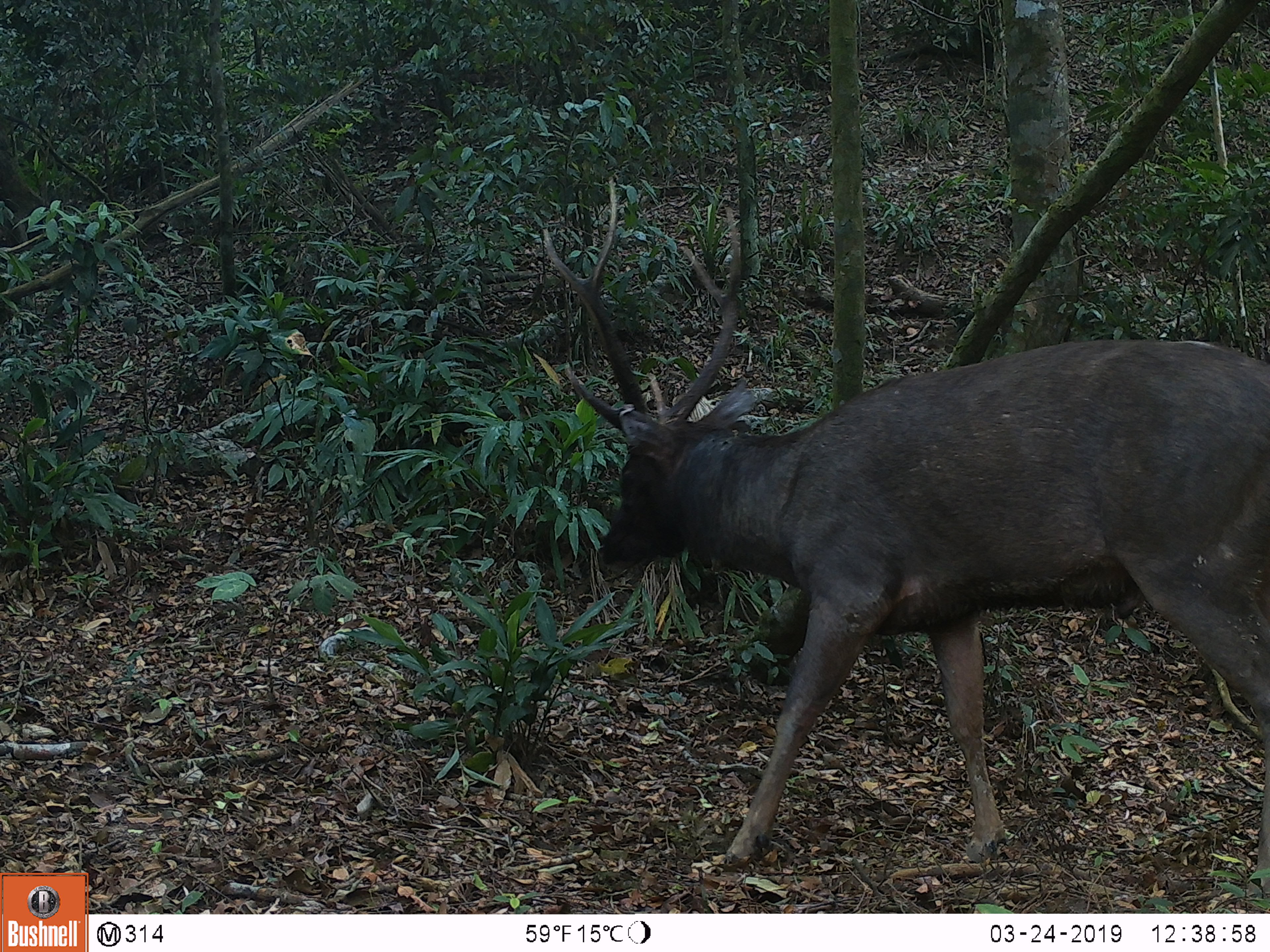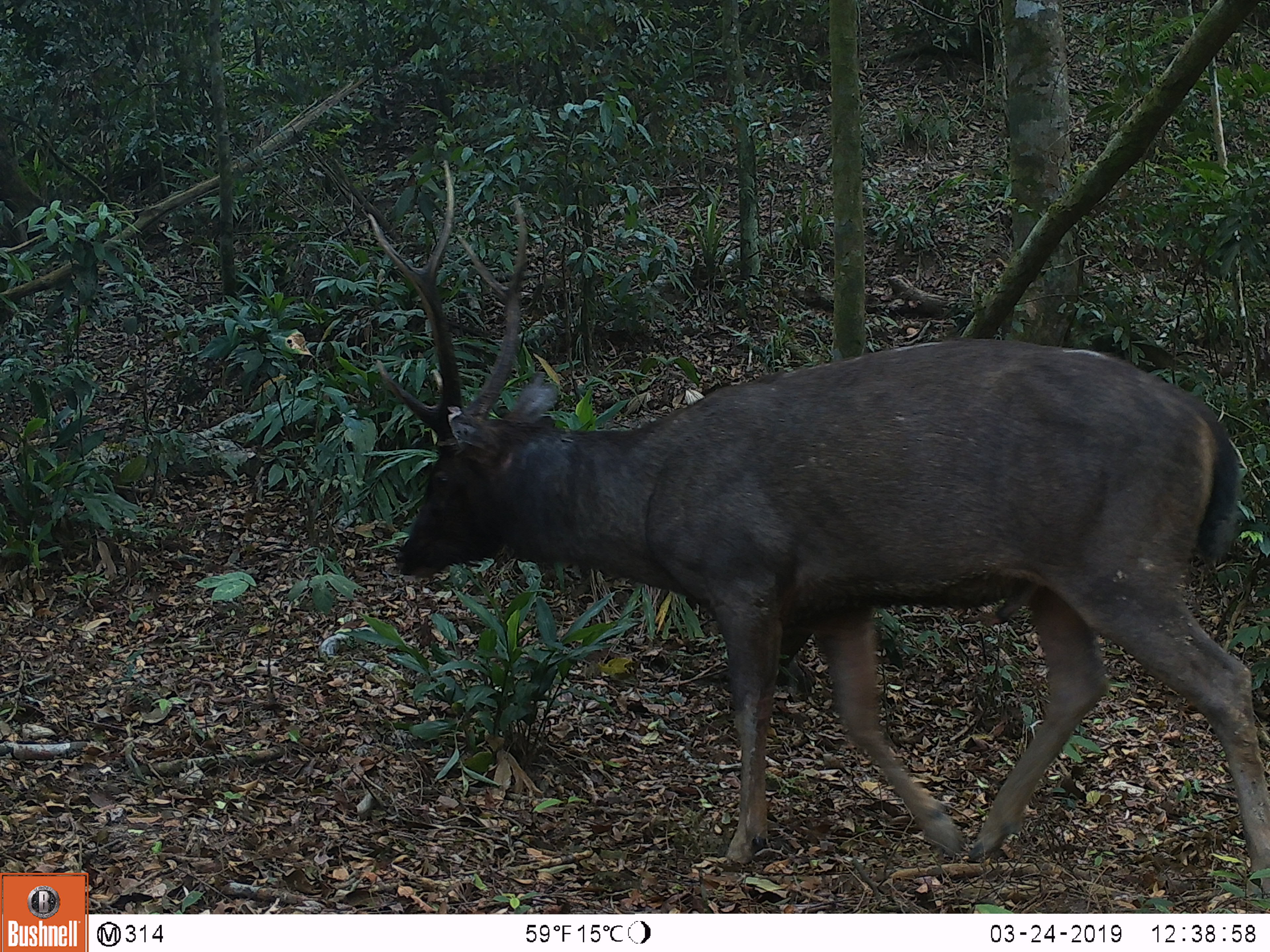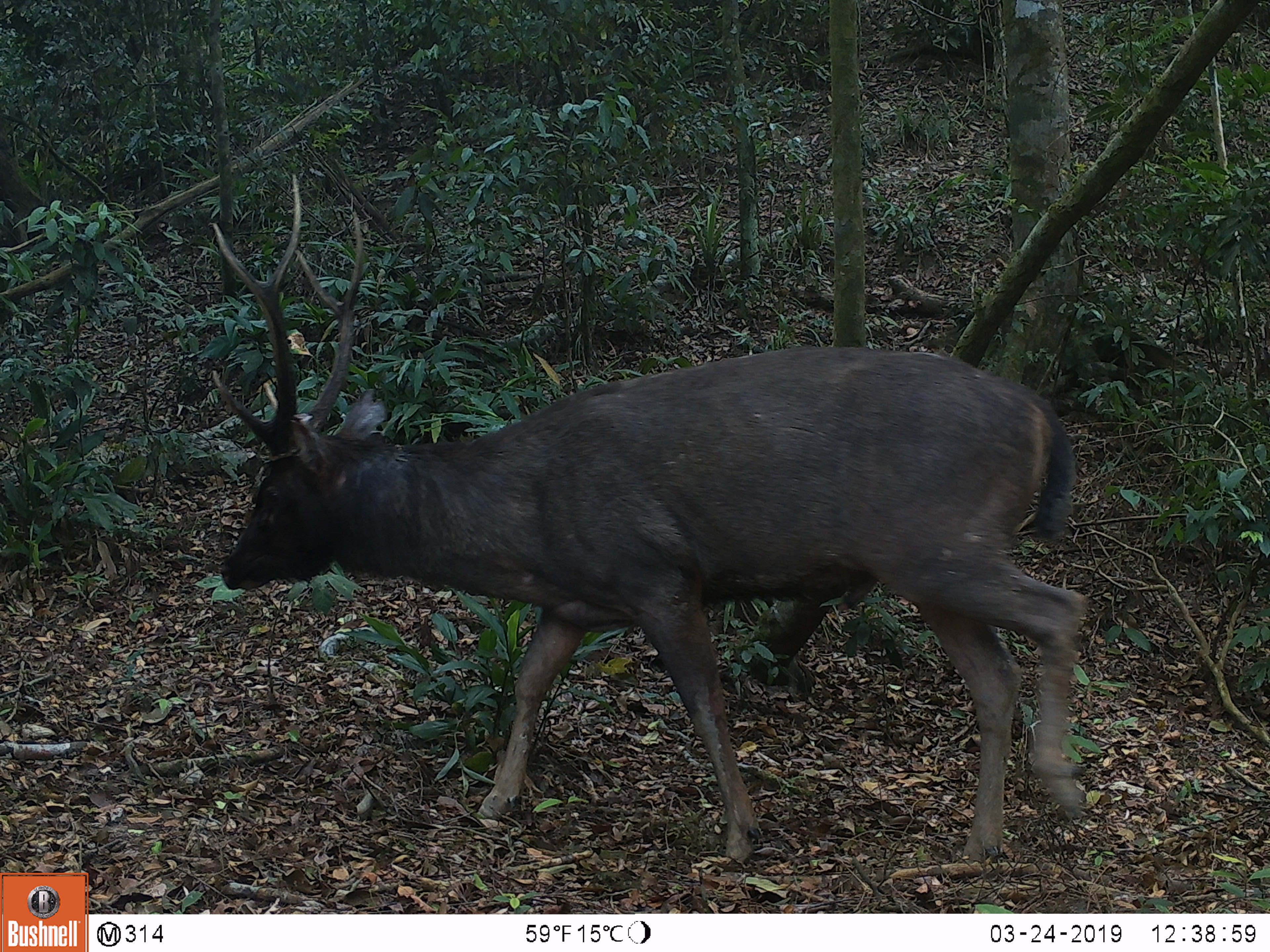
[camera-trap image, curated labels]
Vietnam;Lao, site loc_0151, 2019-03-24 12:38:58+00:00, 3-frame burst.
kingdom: Animalia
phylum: Chordata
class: Mammalia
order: Artiodactyla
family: Cervidae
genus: Rusa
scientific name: Rusa unicolor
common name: sambar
Sambar (Rusa unicolor). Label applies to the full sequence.